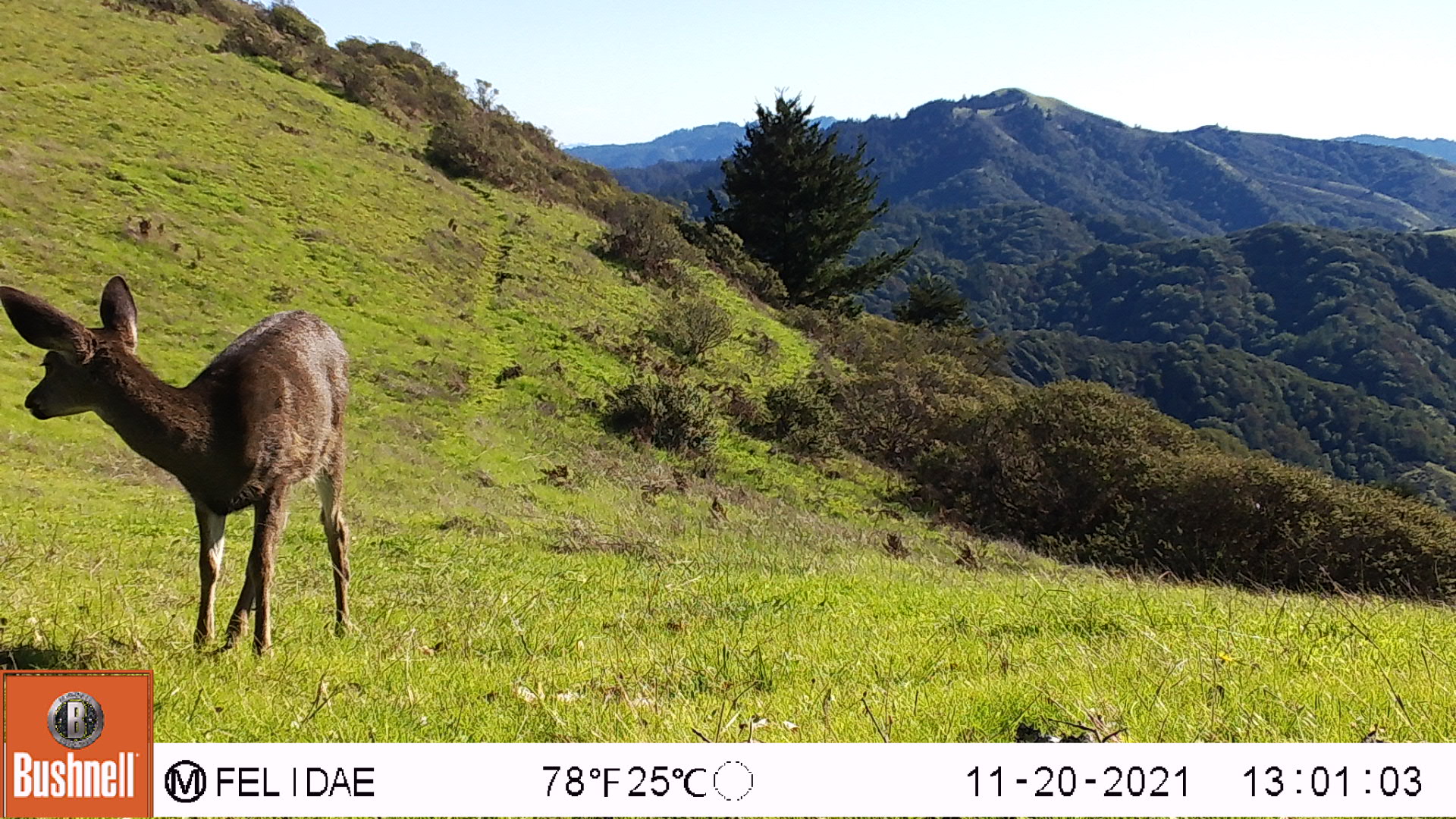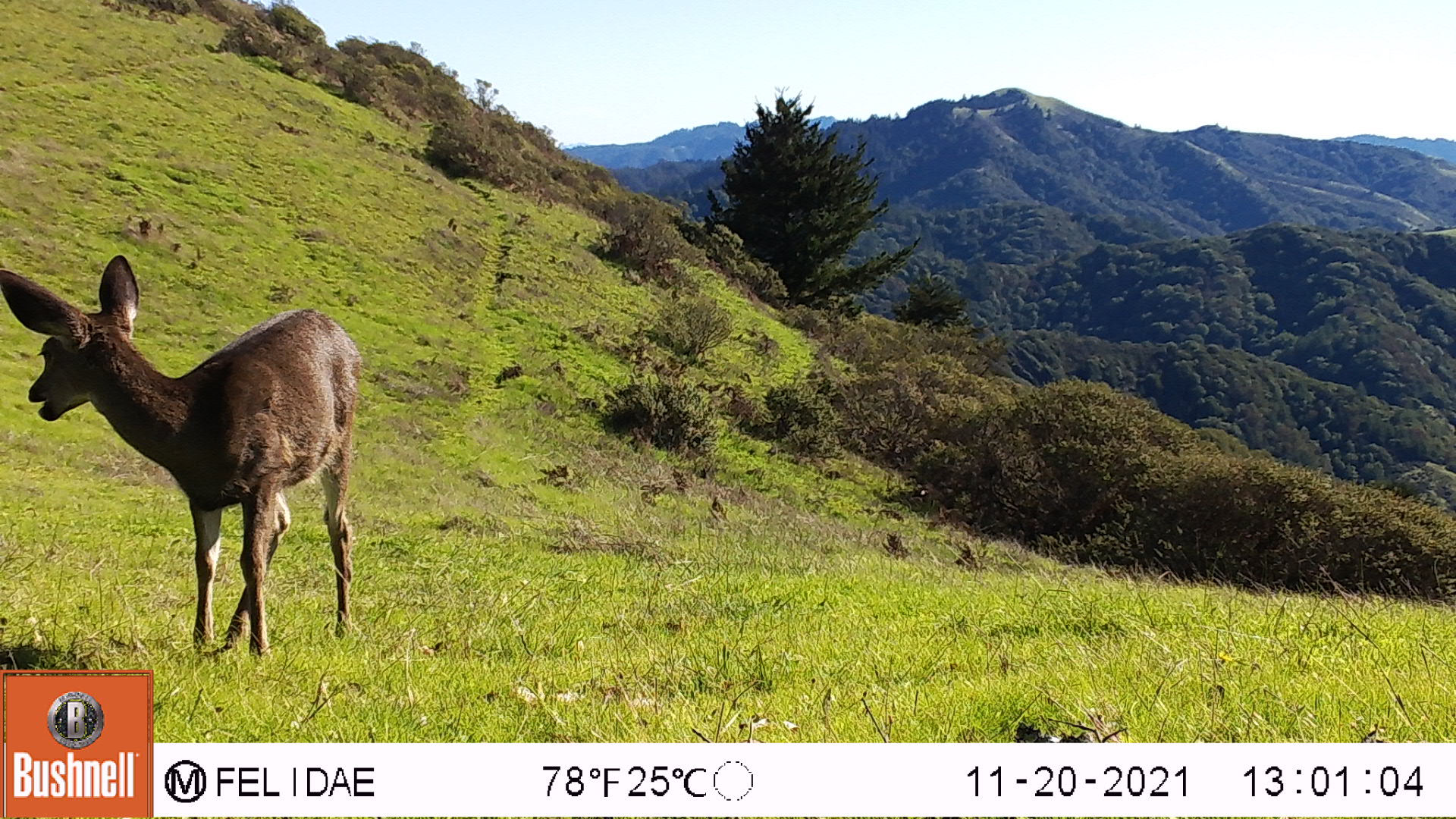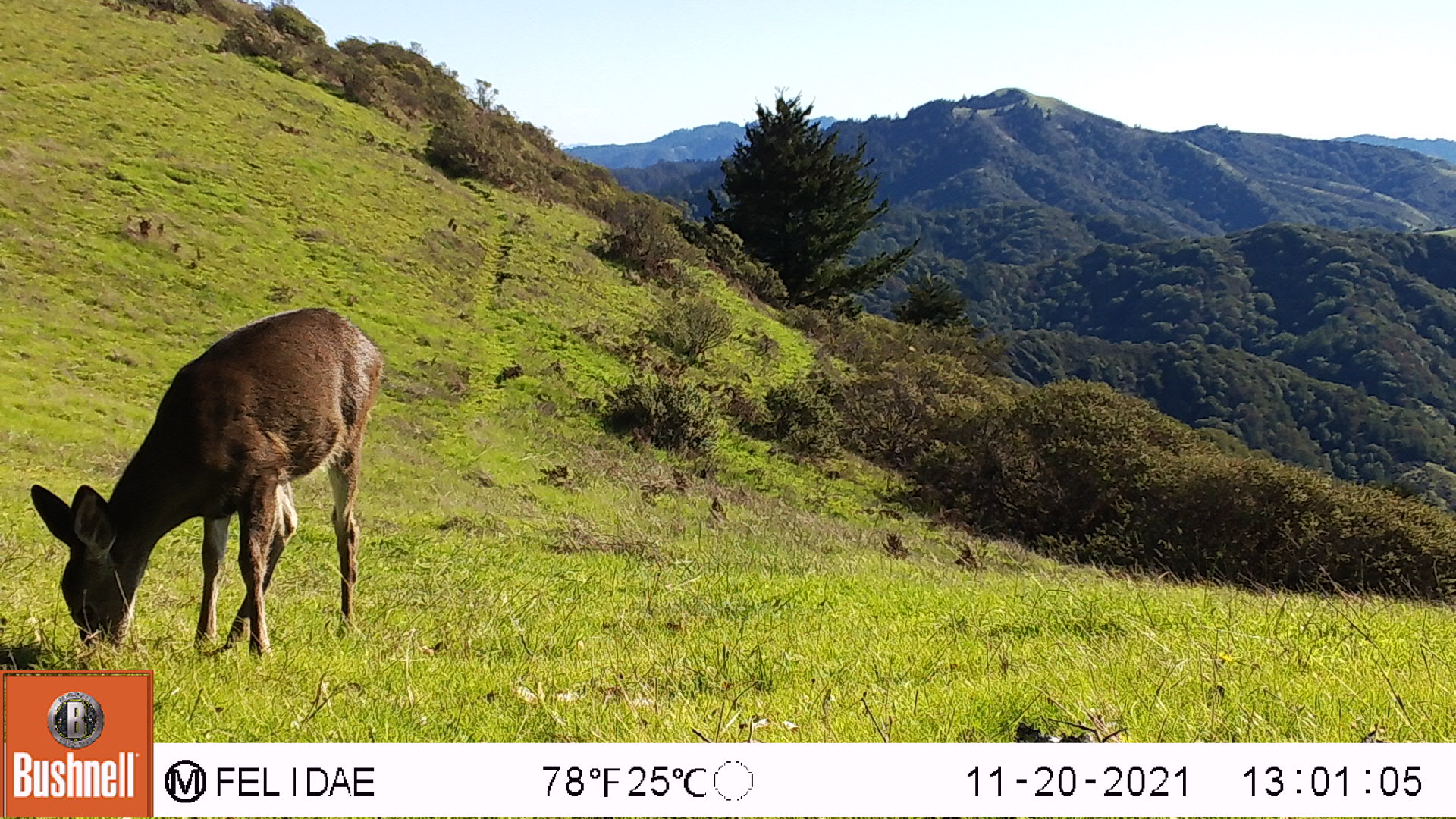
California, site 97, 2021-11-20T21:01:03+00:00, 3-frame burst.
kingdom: Animalia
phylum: Chordata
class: Mammalia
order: Artiodactyla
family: Cervidae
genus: Odocoileus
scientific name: Odocoileus hemionus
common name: mule deer